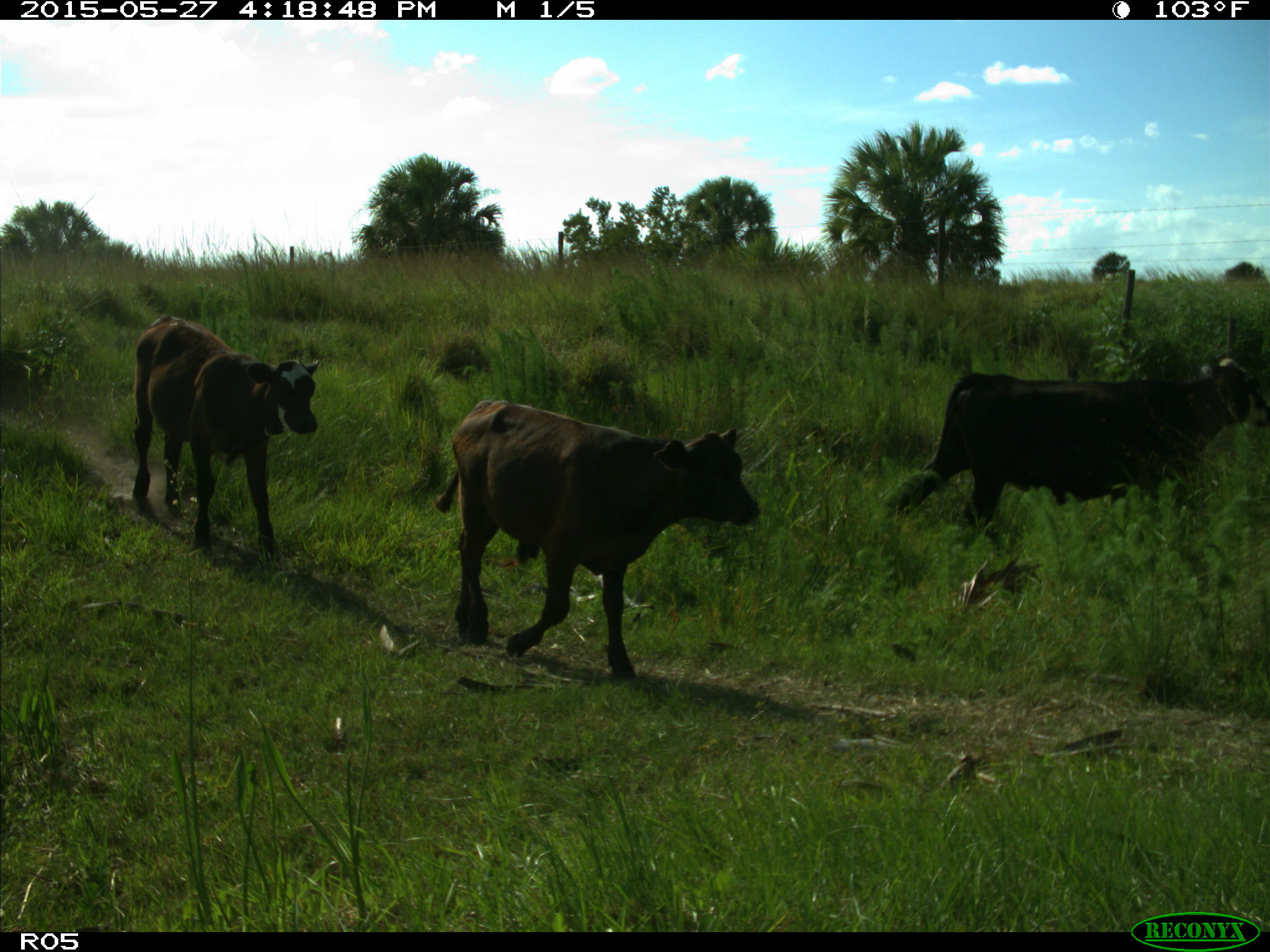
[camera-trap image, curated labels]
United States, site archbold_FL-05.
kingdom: Animalia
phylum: Chordata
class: Mammalia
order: Artiodactyla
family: Bovidae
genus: Bos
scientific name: Bos taurus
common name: domestic cow